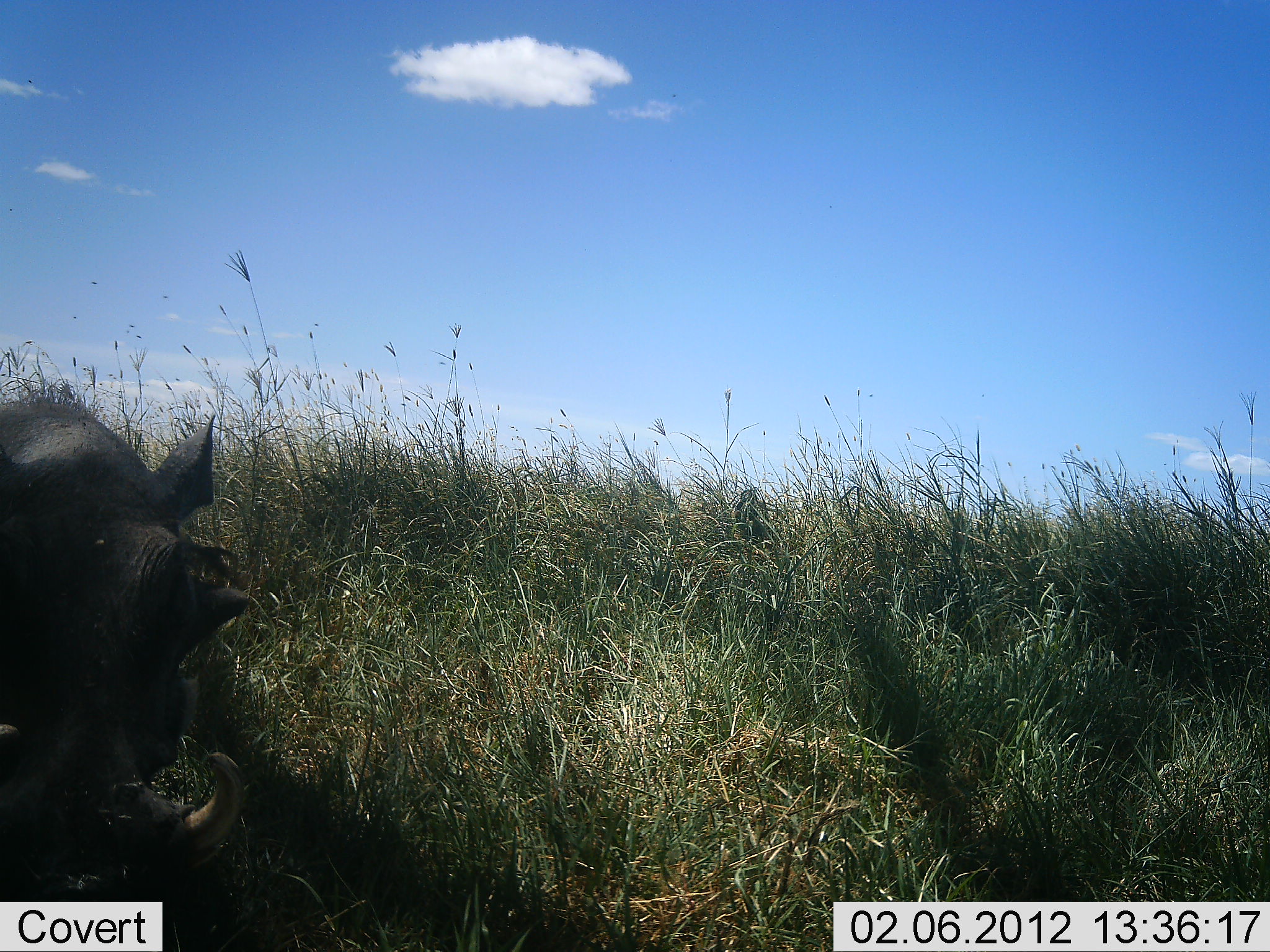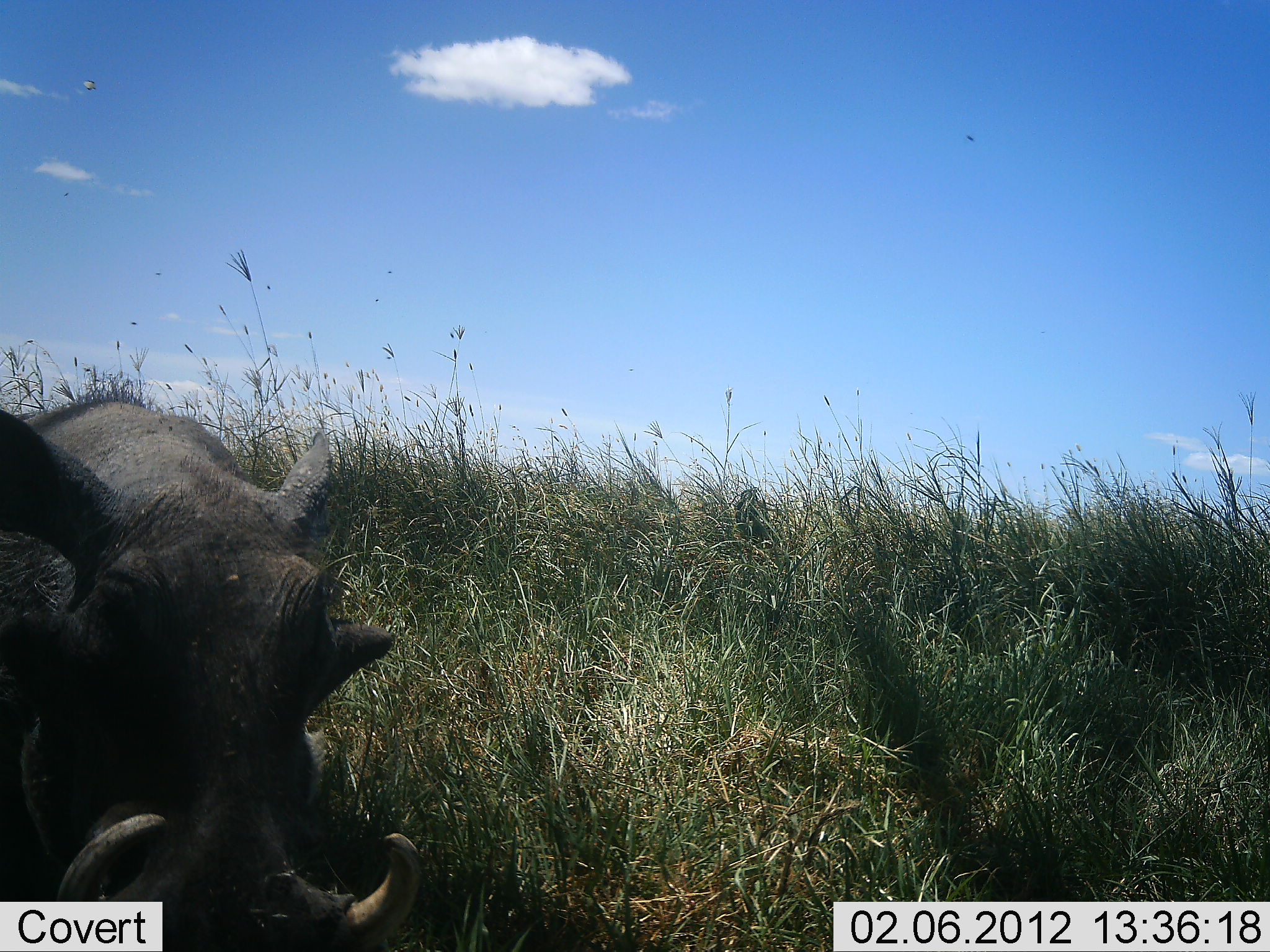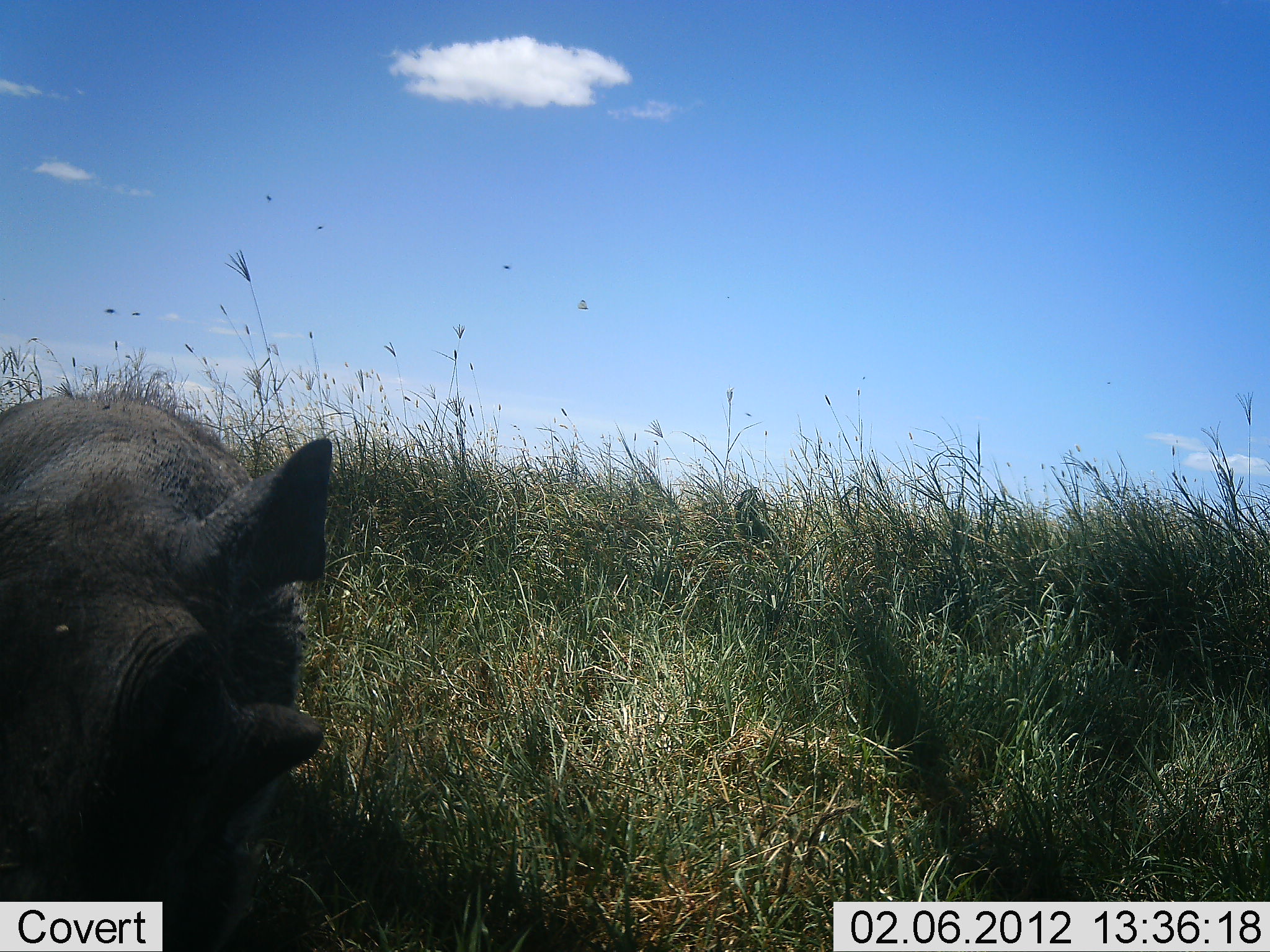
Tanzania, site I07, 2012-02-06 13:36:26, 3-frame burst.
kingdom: Animalia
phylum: Chordata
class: Mammalia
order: Artiodactyla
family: Suidae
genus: Phacochoerus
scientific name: Phacochoerus africanus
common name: warthog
Warthog (Phacochoerus africanus), count 1. Behavior (volunteer vote fractions): standing 30%, resting 11%, moving 56%, interacting 4%. Young present (vote fraction): 0%. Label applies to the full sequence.